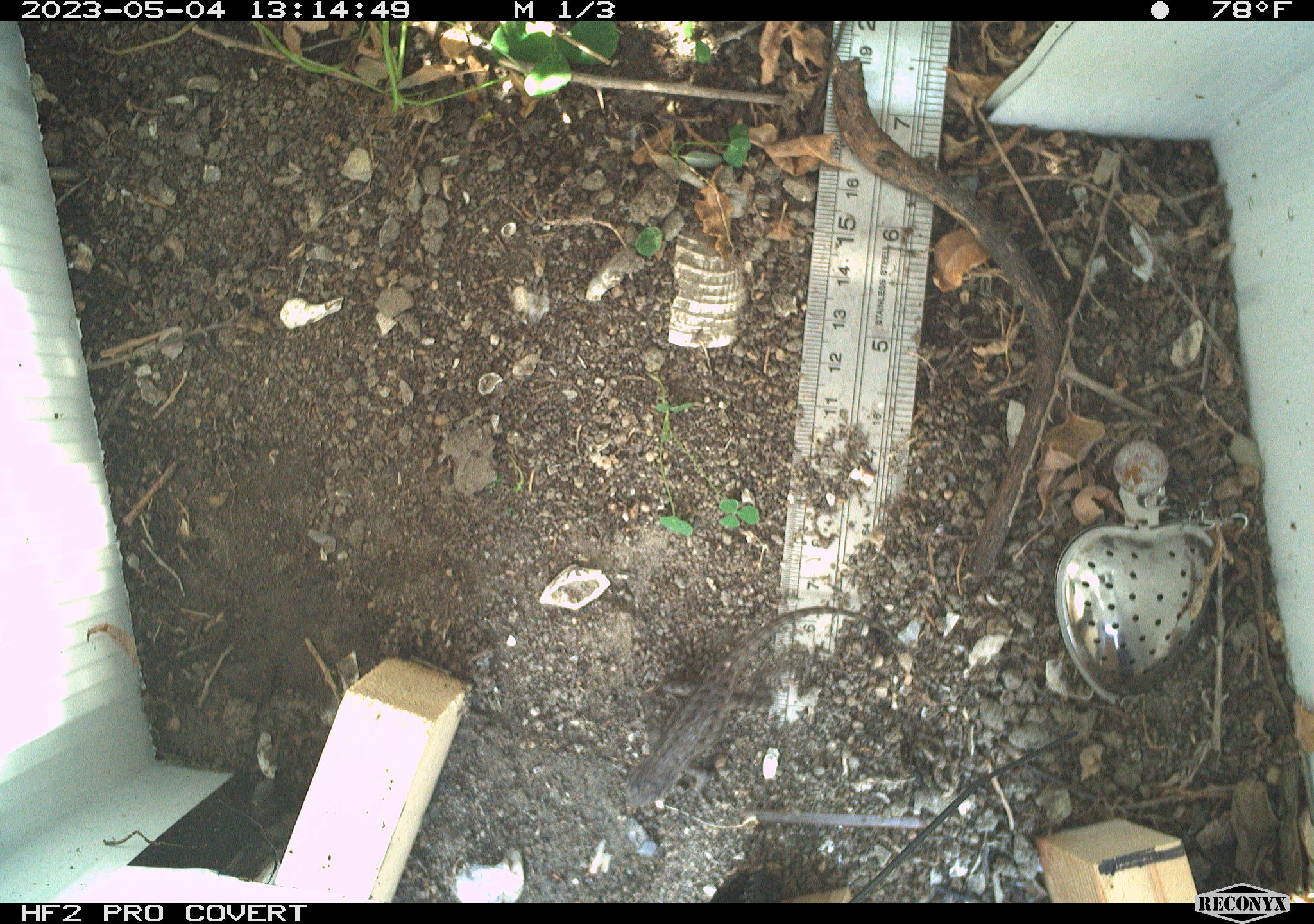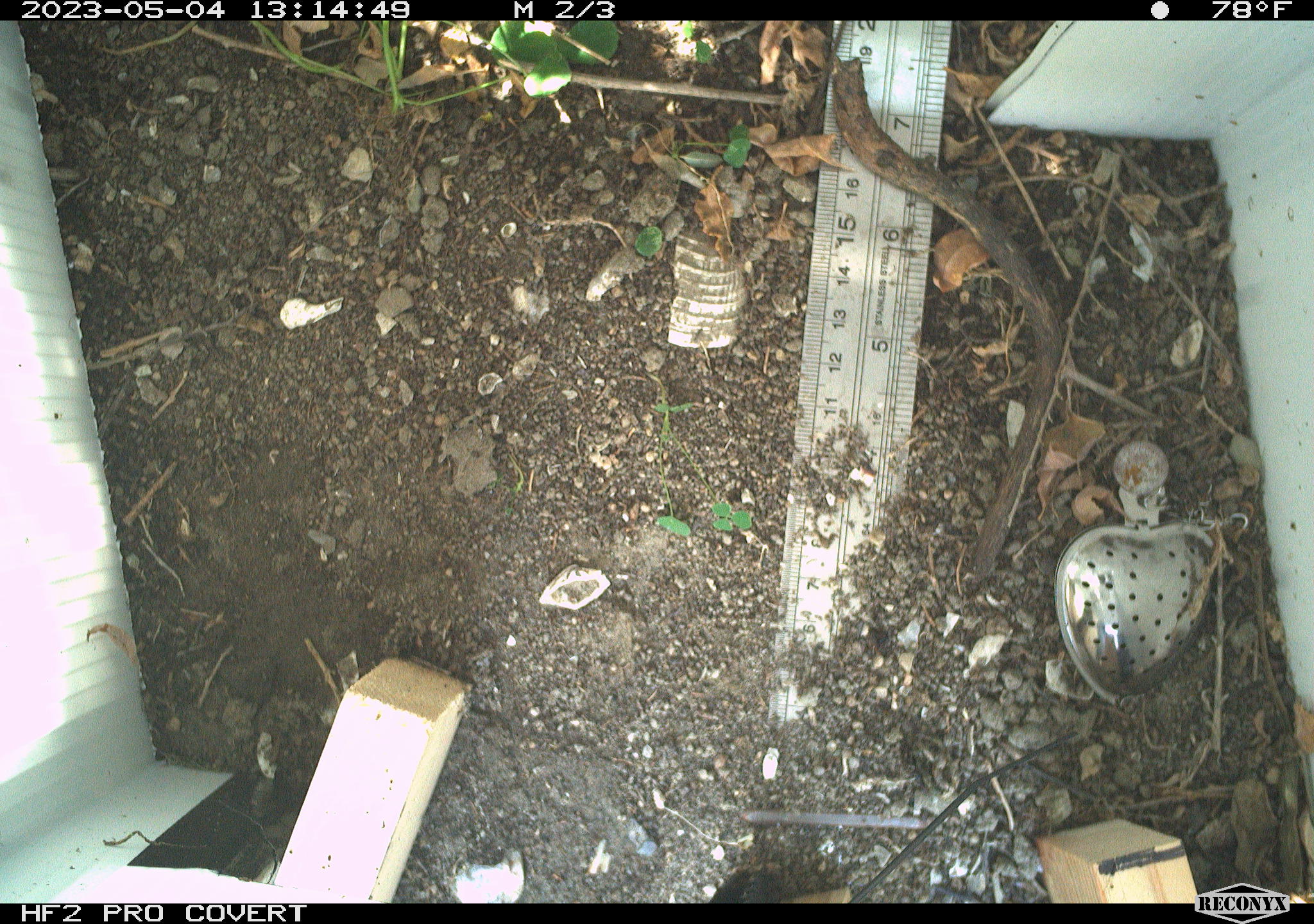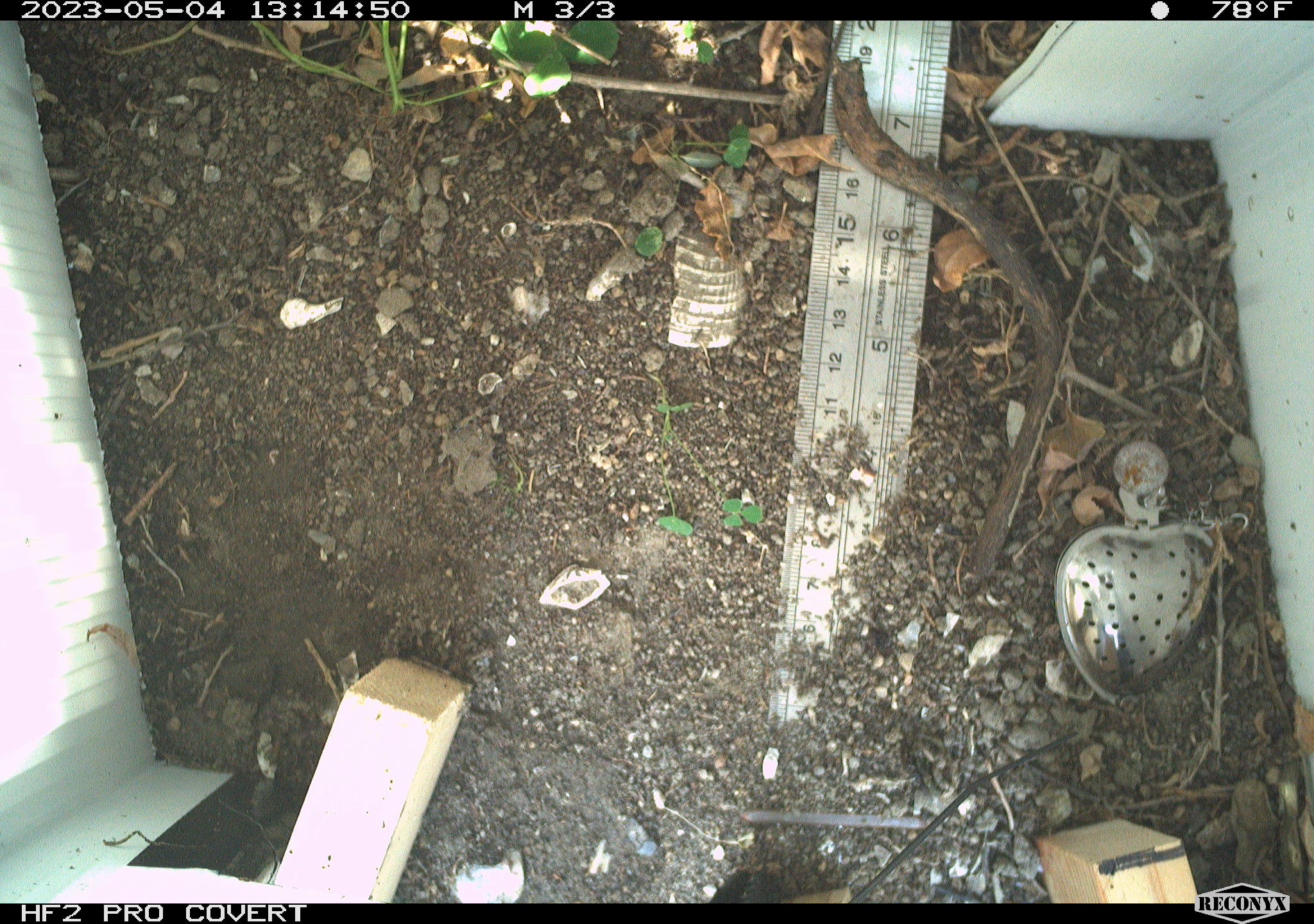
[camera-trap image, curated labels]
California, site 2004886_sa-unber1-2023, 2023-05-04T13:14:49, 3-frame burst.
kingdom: Animalia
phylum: Chordata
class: Reptilia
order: Squamata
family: Phrynosomatidae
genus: Sceloporus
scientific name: Sceloporus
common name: spiny lizards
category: sceloporus species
Sceloporus species (spiny lizards) (Sceloporus).